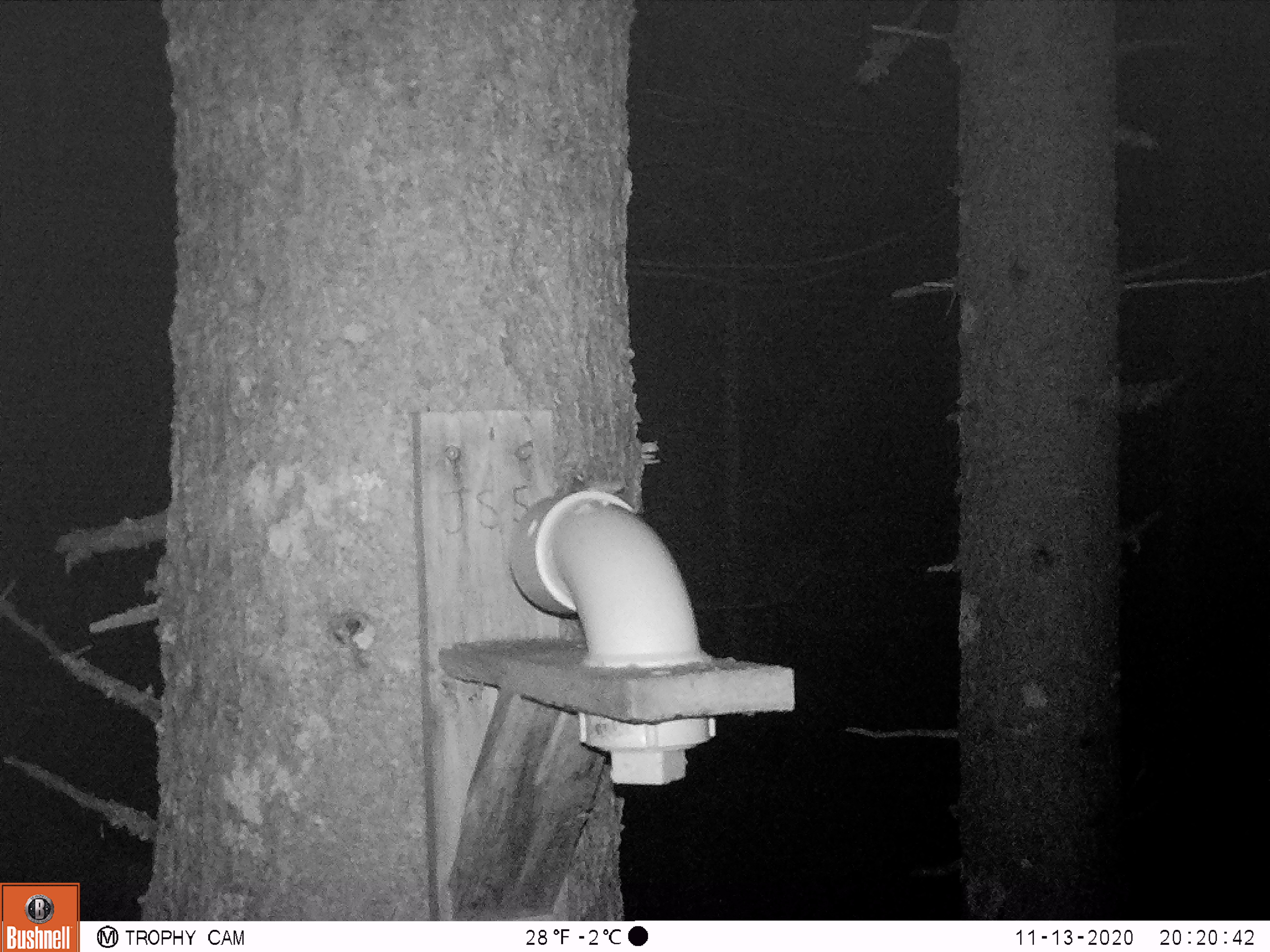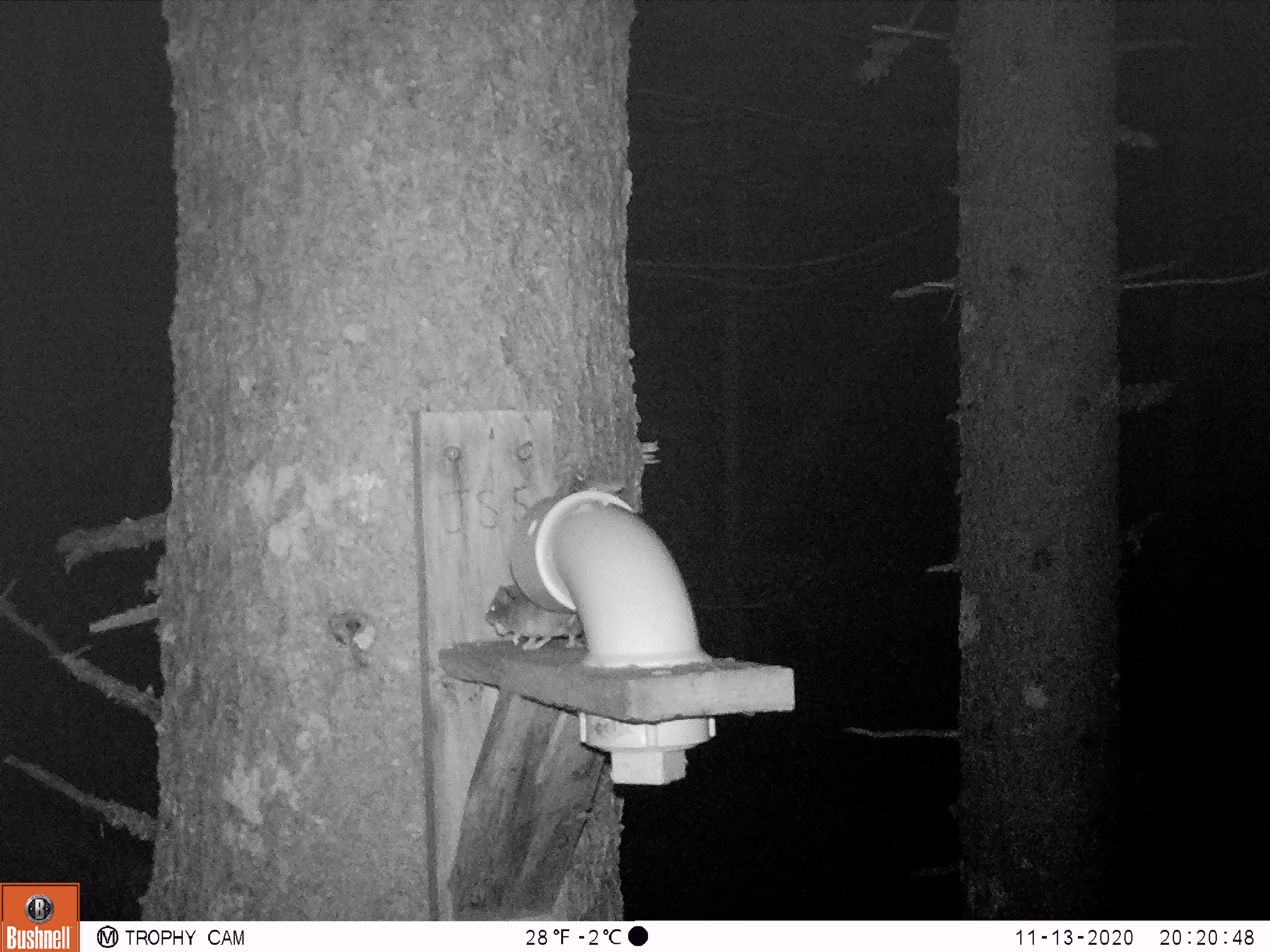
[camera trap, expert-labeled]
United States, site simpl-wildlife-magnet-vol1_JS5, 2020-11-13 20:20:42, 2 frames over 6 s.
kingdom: Animalia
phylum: Chordata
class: Mammalia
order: Rodentia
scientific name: Rodentia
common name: mouse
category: mouse sp.